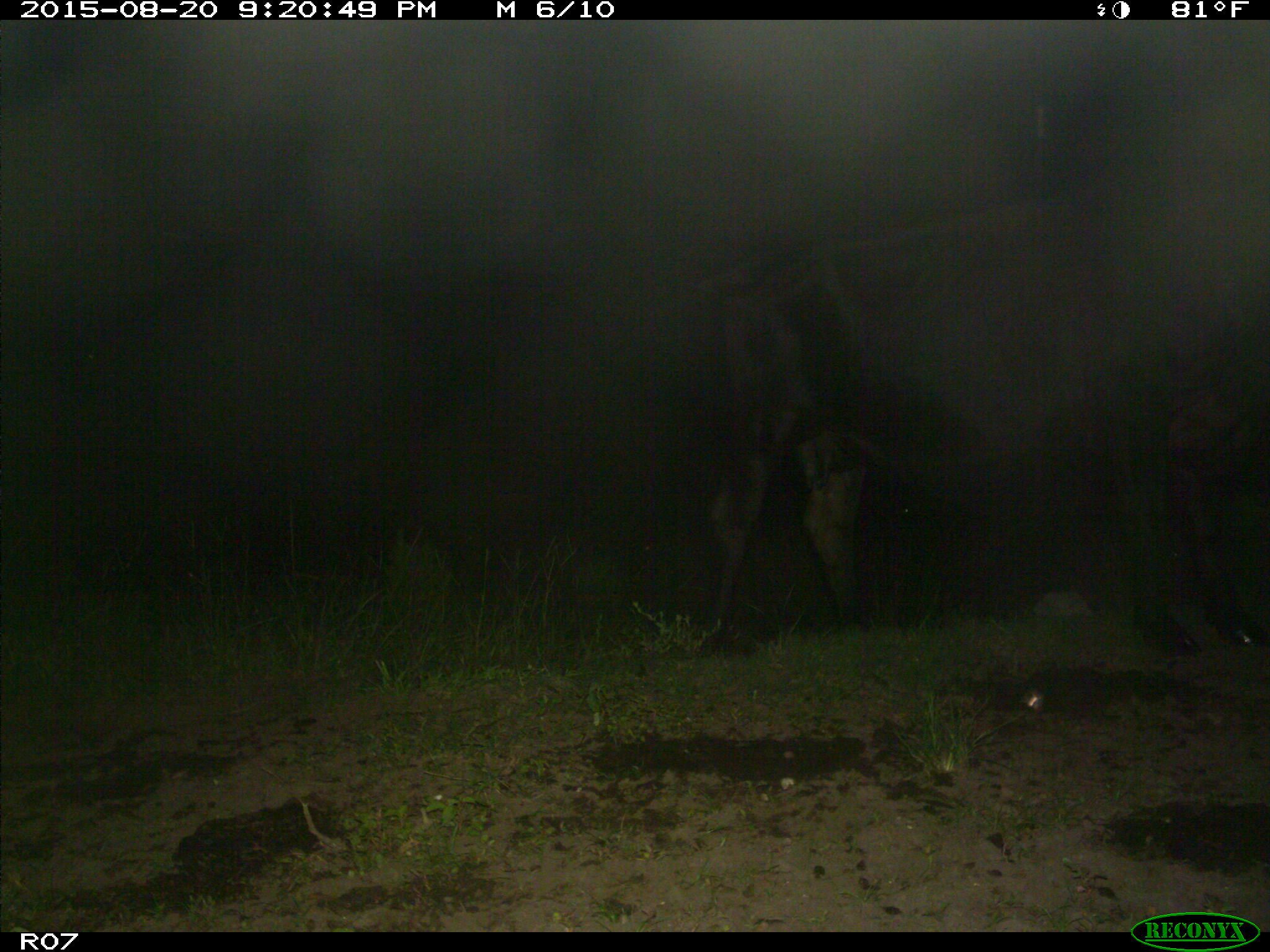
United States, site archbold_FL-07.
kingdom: Animalia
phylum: Chordata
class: Mammalia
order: Artiodactyla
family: Bovidae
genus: Bos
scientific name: Bos taurus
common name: domestic cow